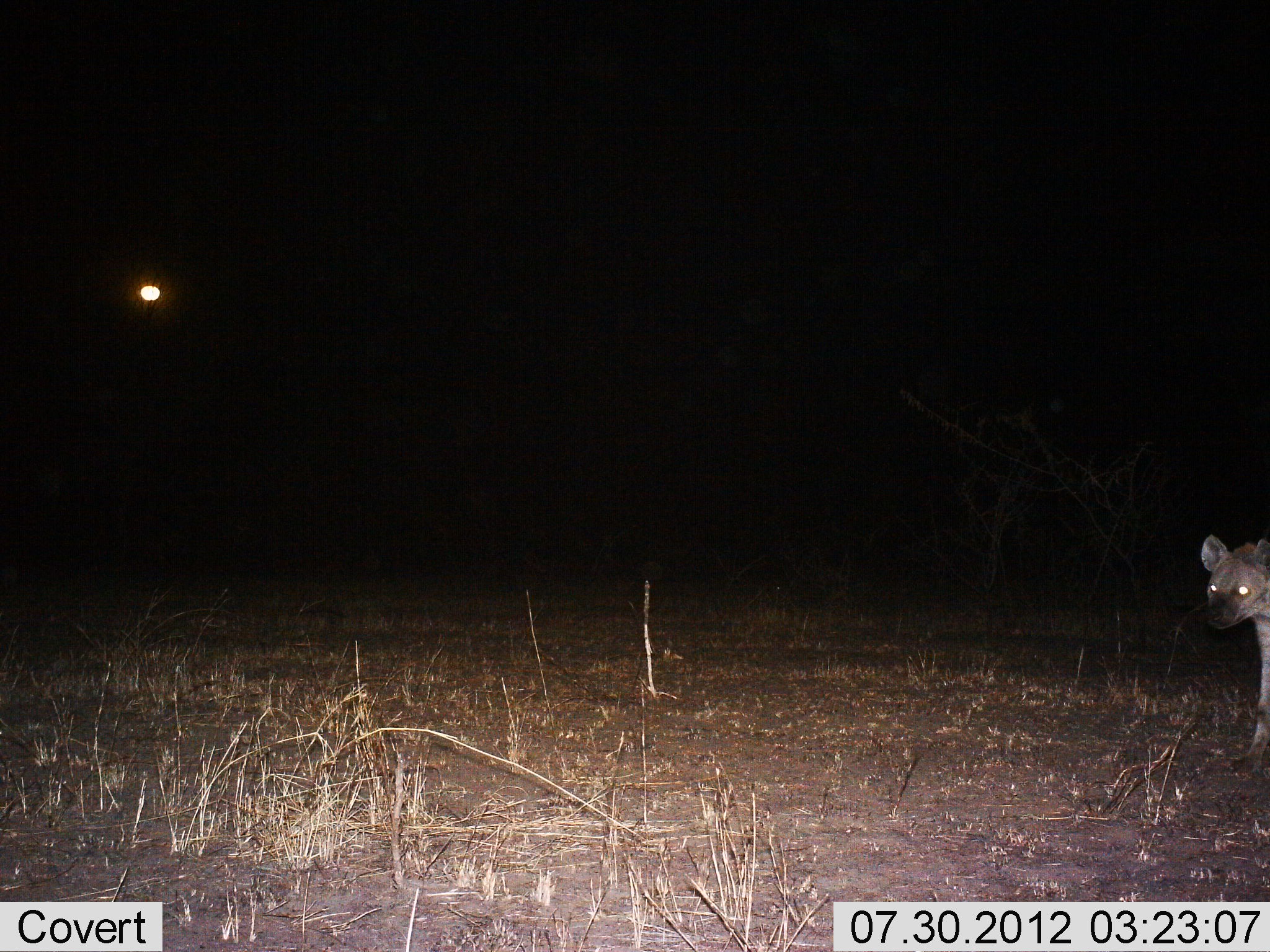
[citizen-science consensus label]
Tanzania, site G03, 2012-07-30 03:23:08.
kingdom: Animalia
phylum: Chordata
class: Mammalia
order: Carnivora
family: Hyaenidae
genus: Crocuta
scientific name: Crocuta crocuta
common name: spotted hyena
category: hyenaspotted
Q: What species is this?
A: Hyenaspotted (spotted hyena) (Crocuta crocuta).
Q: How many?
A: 1.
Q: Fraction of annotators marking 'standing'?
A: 70%.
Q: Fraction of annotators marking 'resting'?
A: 0%.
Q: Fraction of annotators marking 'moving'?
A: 30%.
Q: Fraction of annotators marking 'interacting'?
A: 0%.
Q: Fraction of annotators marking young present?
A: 0%.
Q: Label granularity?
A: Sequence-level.